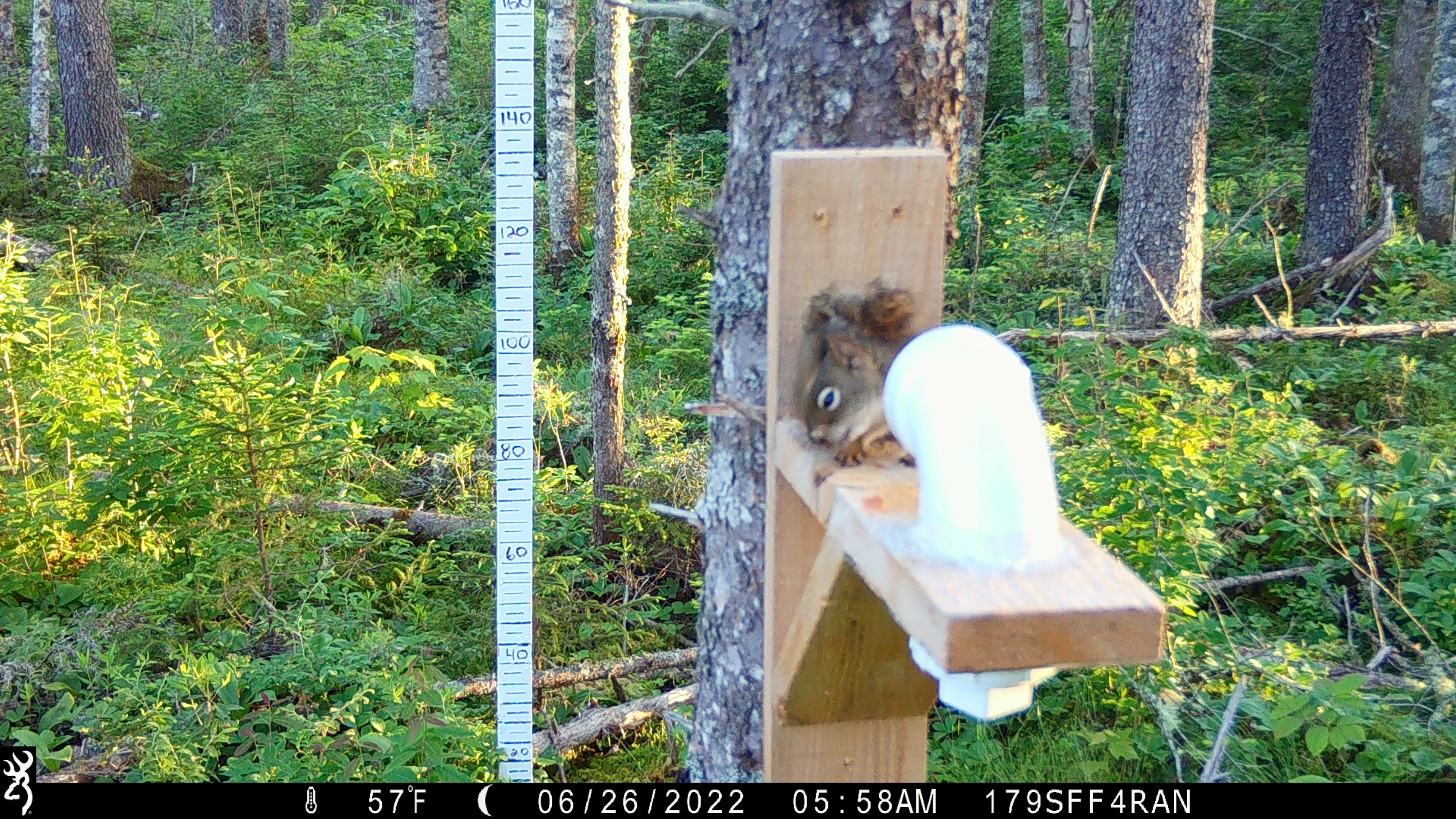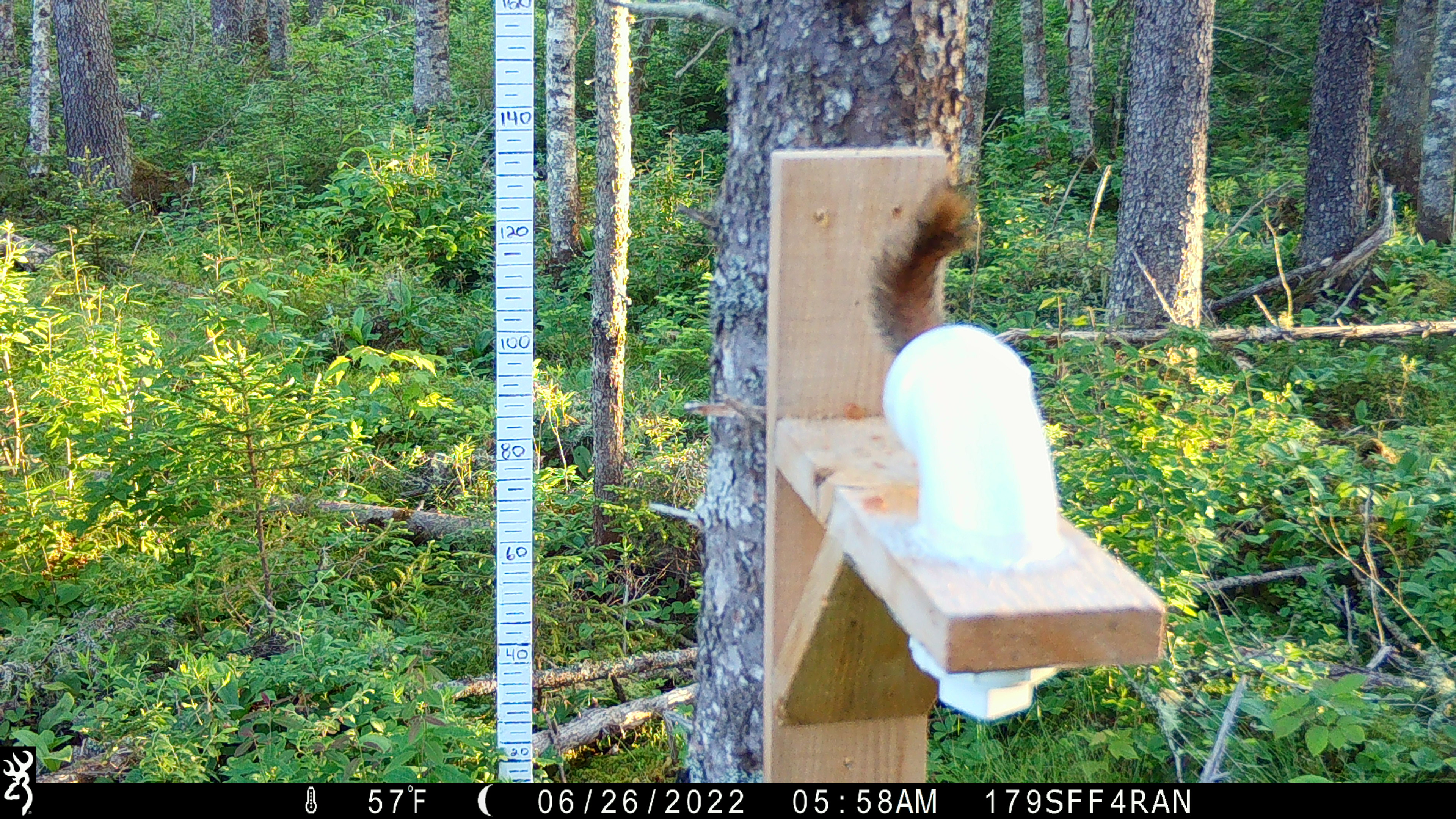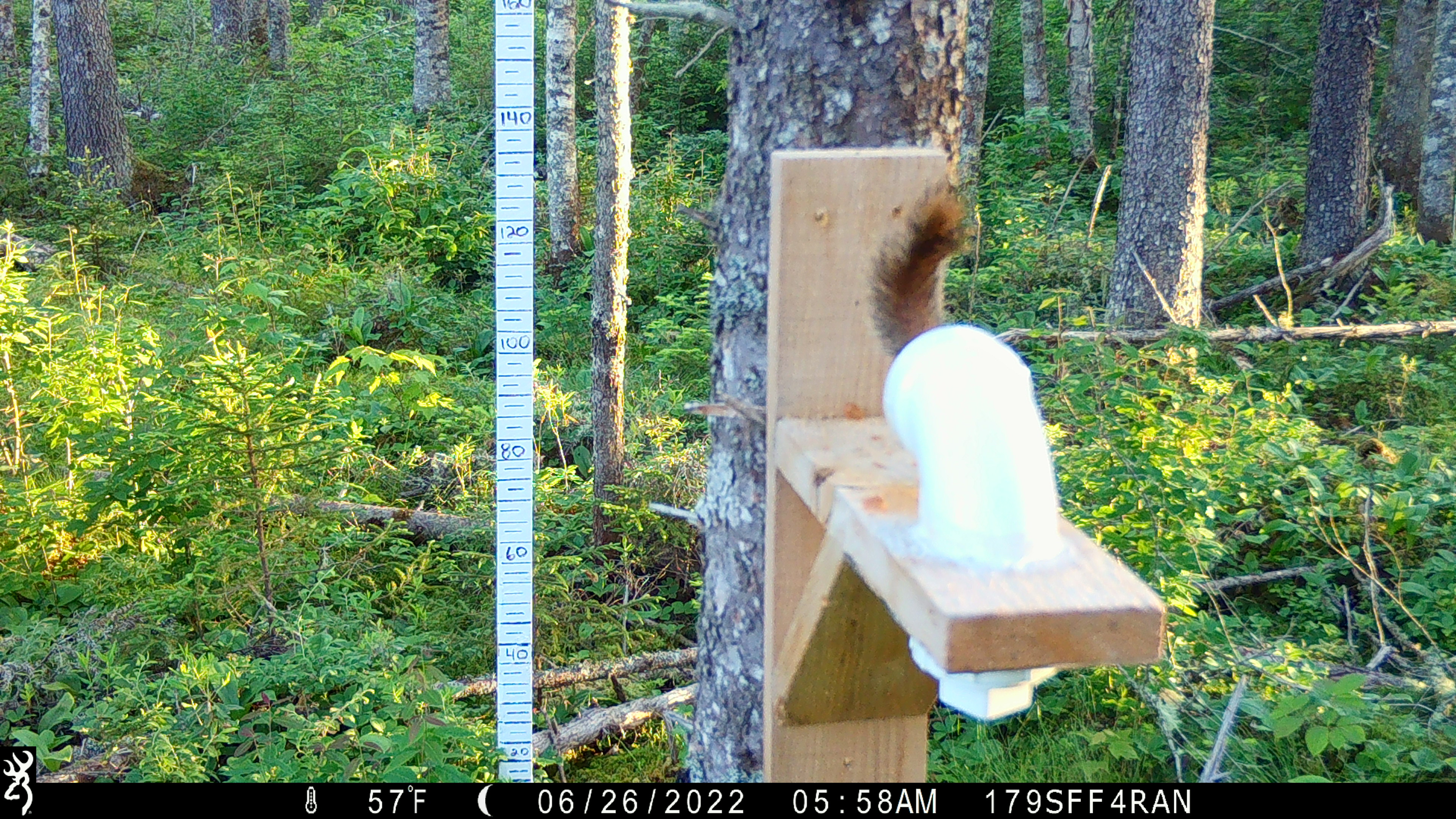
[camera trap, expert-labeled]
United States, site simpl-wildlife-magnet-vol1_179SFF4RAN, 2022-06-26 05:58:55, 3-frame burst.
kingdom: Animalia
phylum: Chordata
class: Mammalia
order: Rodentia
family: Sciuridae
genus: Tamiasciurus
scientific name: Tamiasciurus hudsonicus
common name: red squirrel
Red squirrel (Tamiasciurus hudsonicus).